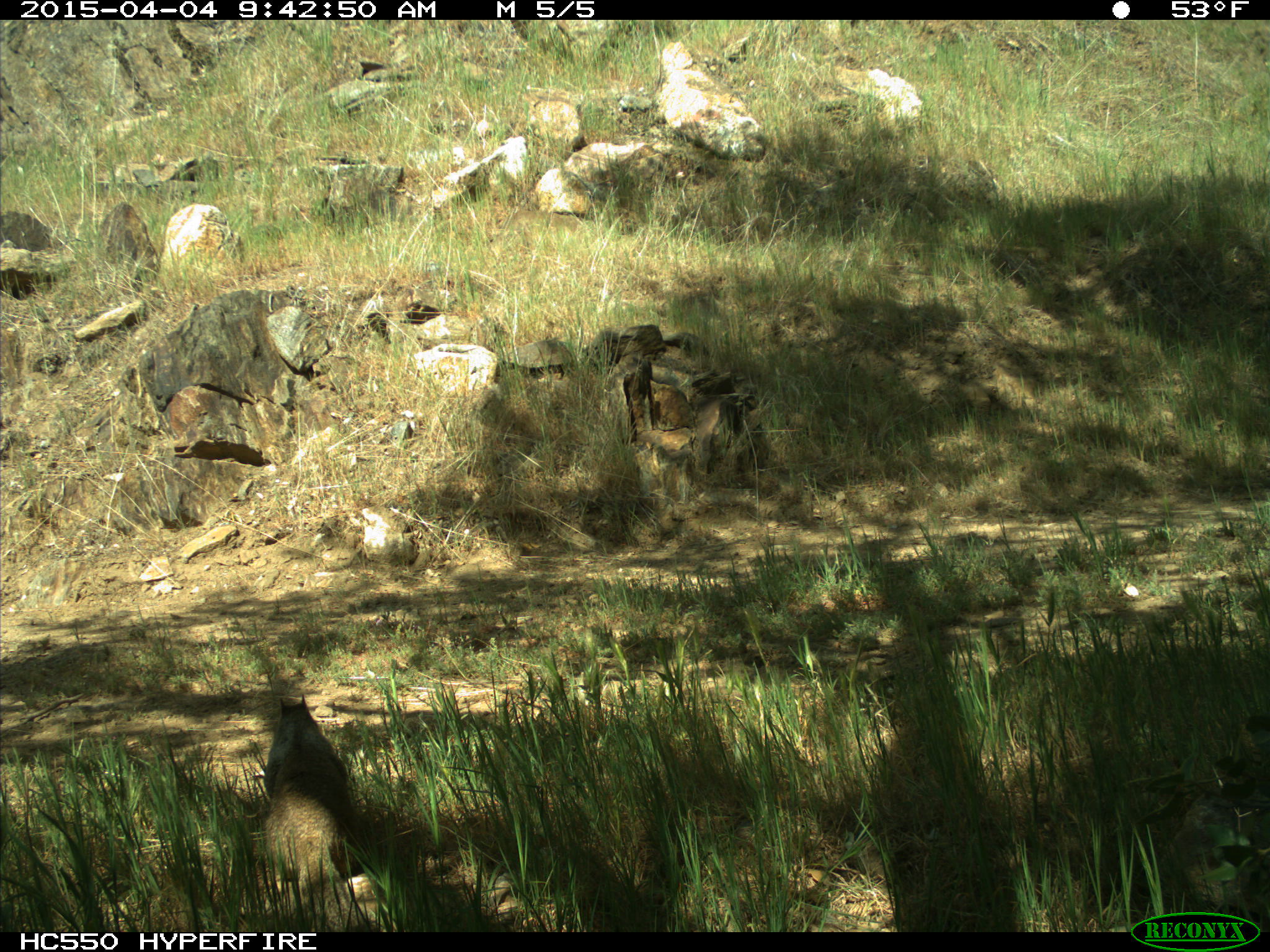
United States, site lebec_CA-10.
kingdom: Animalia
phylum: Chordata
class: Mammalia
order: Rodentia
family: Sciuridae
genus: Otospermophilus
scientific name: Otospermophilus beecheyi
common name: california ground squirrel